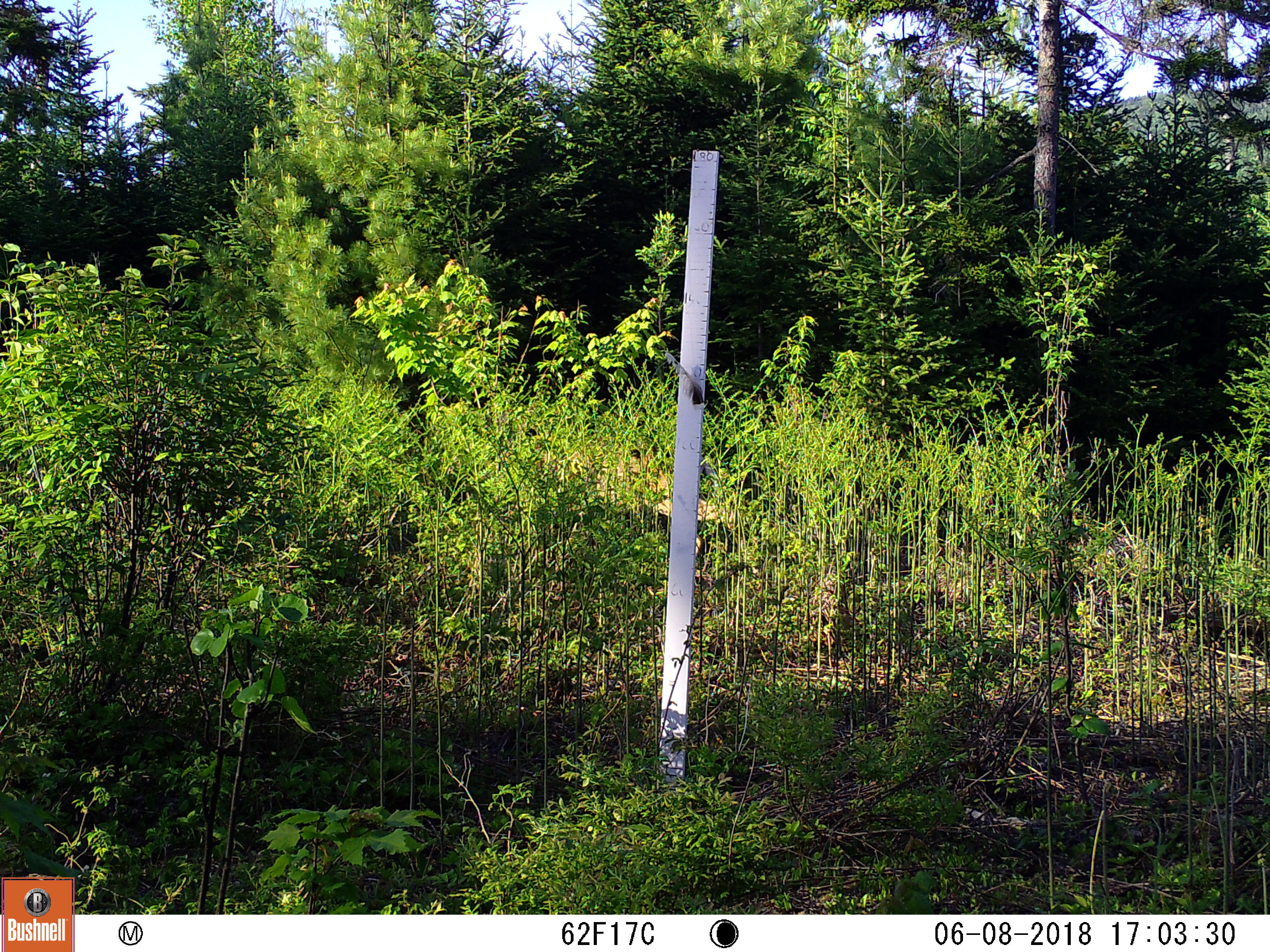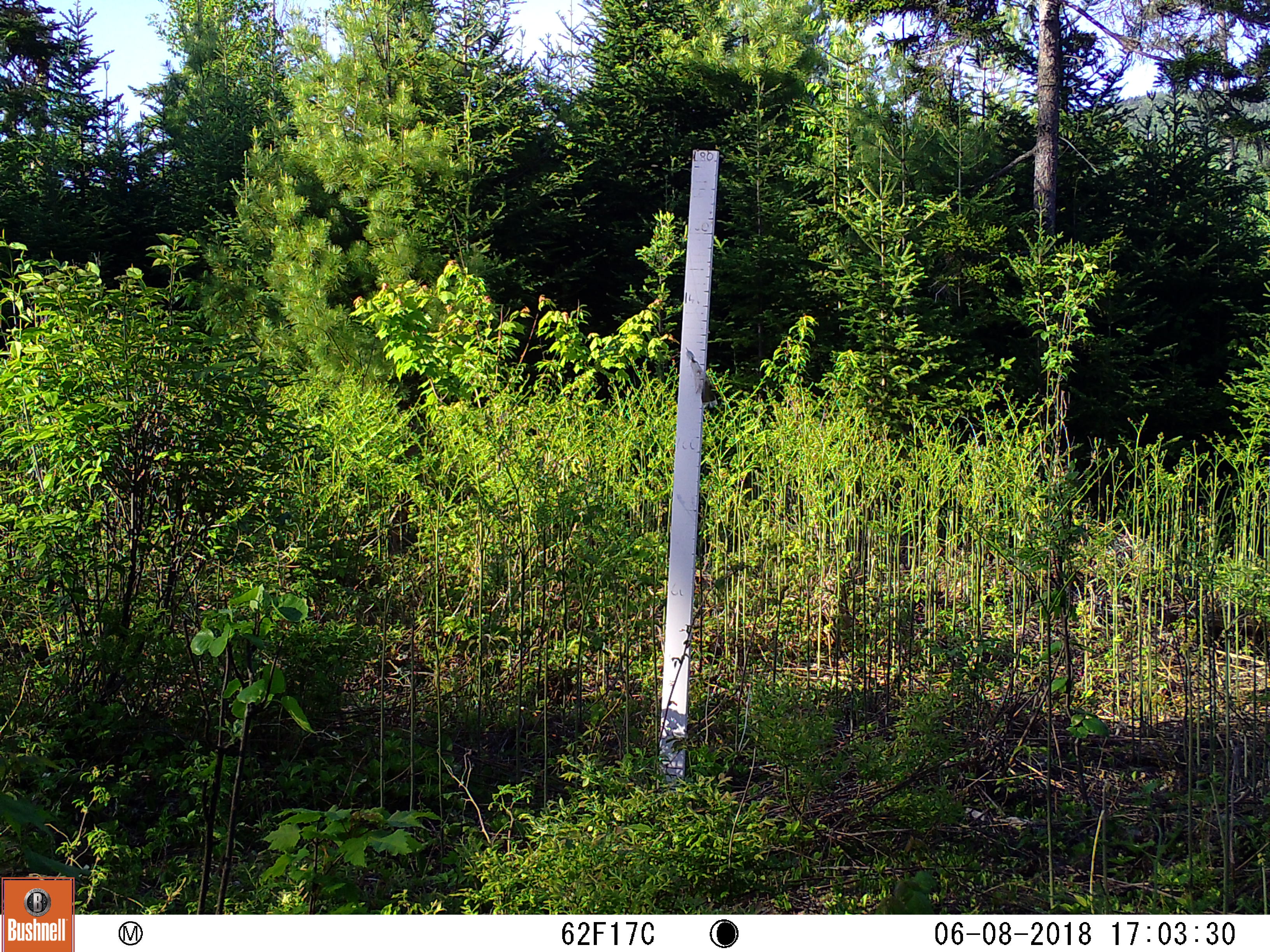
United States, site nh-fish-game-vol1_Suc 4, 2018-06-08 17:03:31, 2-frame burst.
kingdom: Animalia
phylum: Chordata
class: Mammalia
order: Artiodactyla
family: Cervidae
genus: Odocoileus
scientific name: Odocoileus virginianus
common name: white-tailed deer